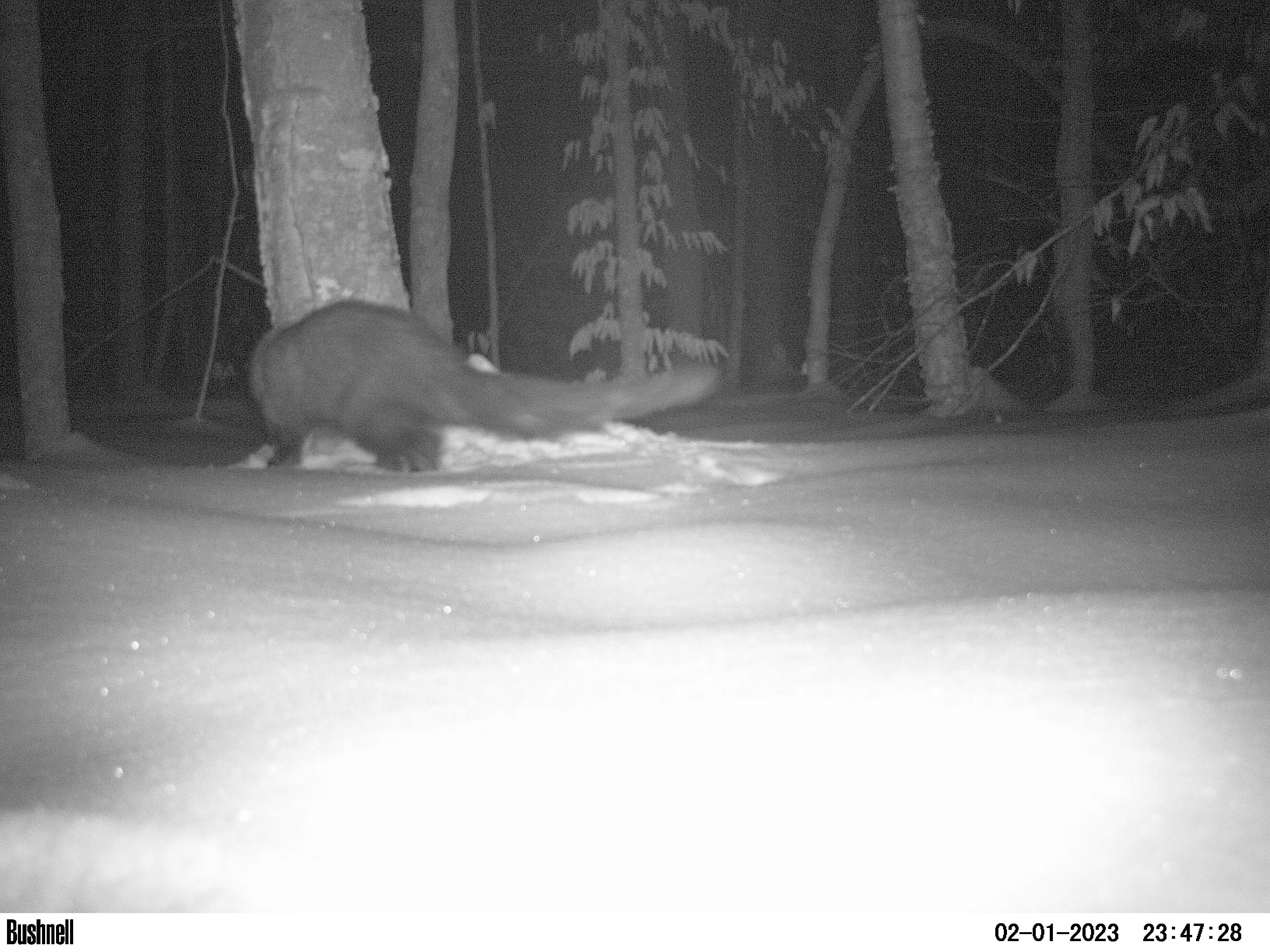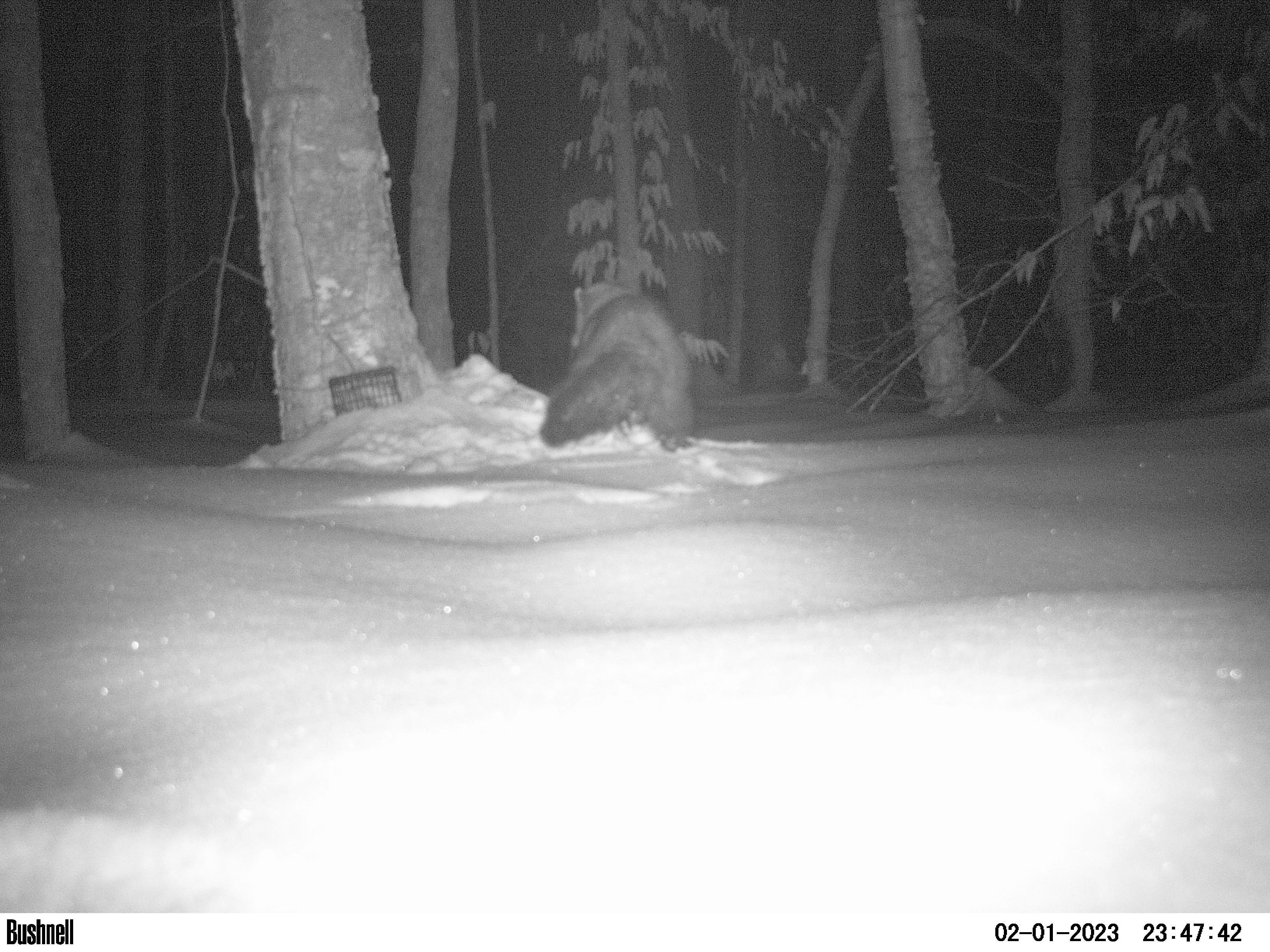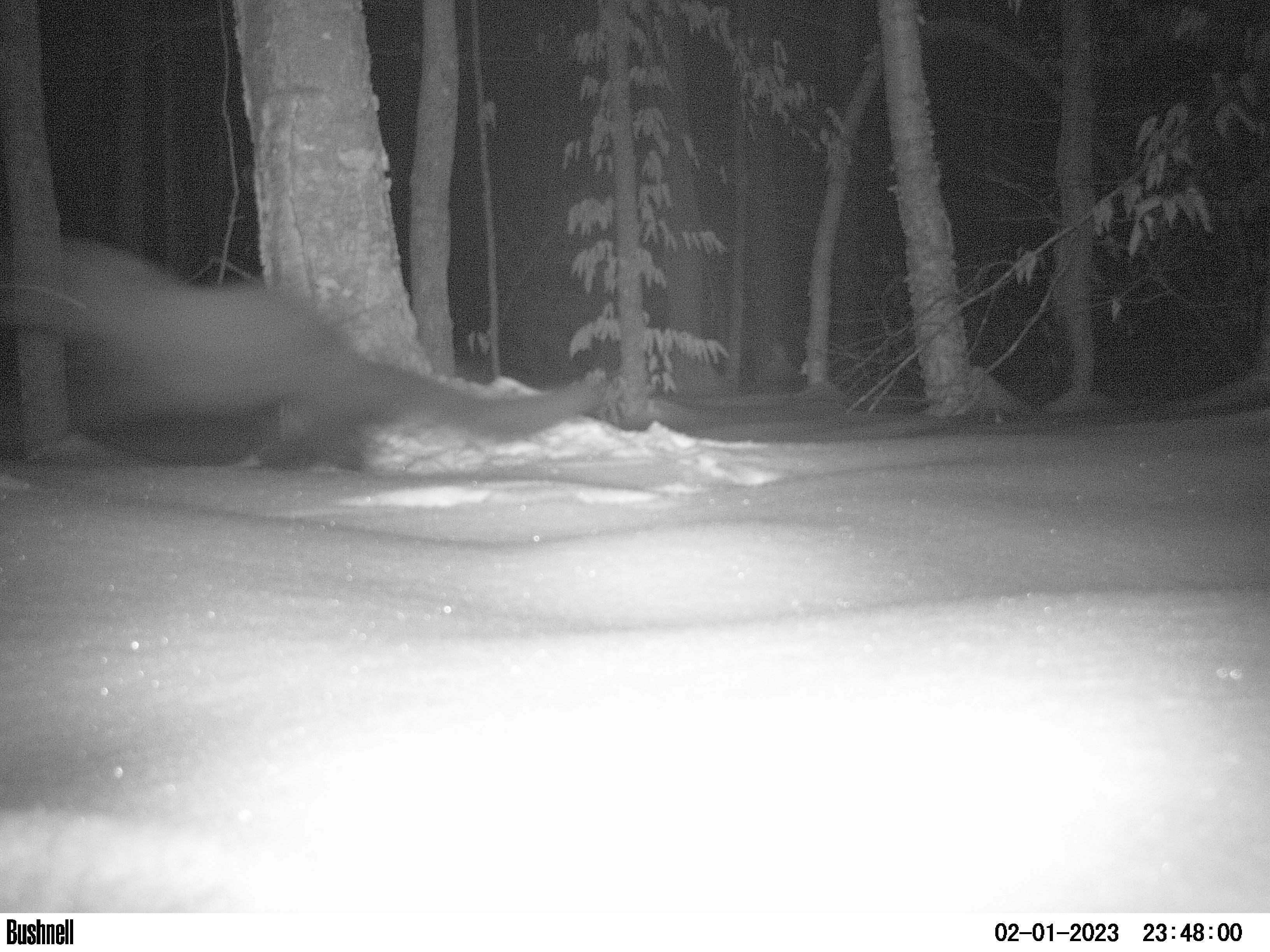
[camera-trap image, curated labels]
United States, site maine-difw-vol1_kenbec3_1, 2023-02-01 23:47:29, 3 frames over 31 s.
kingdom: Animalia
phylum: Chordata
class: Mammalia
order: Carnivora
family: Mustelidae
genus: Pekania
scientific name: Pekania pennanti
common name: fisher